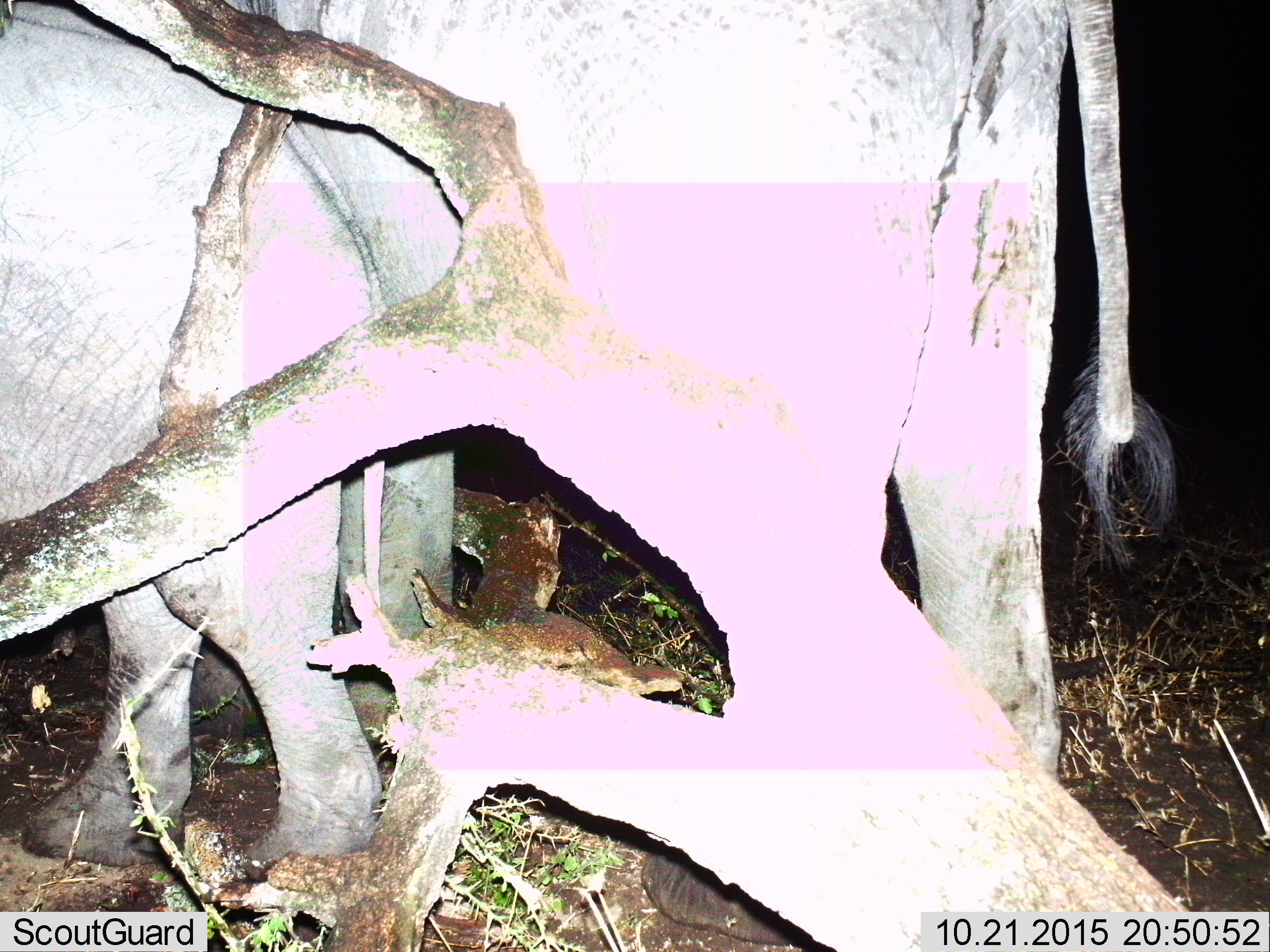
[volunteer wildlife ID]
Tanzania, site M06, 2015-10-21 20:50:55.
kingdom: Animalia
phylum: Chordata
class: Mammalia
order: Proboscidea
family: Elephantidae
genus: Loxodonta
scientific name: Loxodonta africana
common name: african bush elephant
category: elephant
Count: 2.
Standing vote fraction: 75%.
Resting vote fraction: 0%.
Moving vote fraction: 38%.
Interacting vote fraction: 0%.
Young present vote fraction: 50%.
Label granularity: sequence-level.